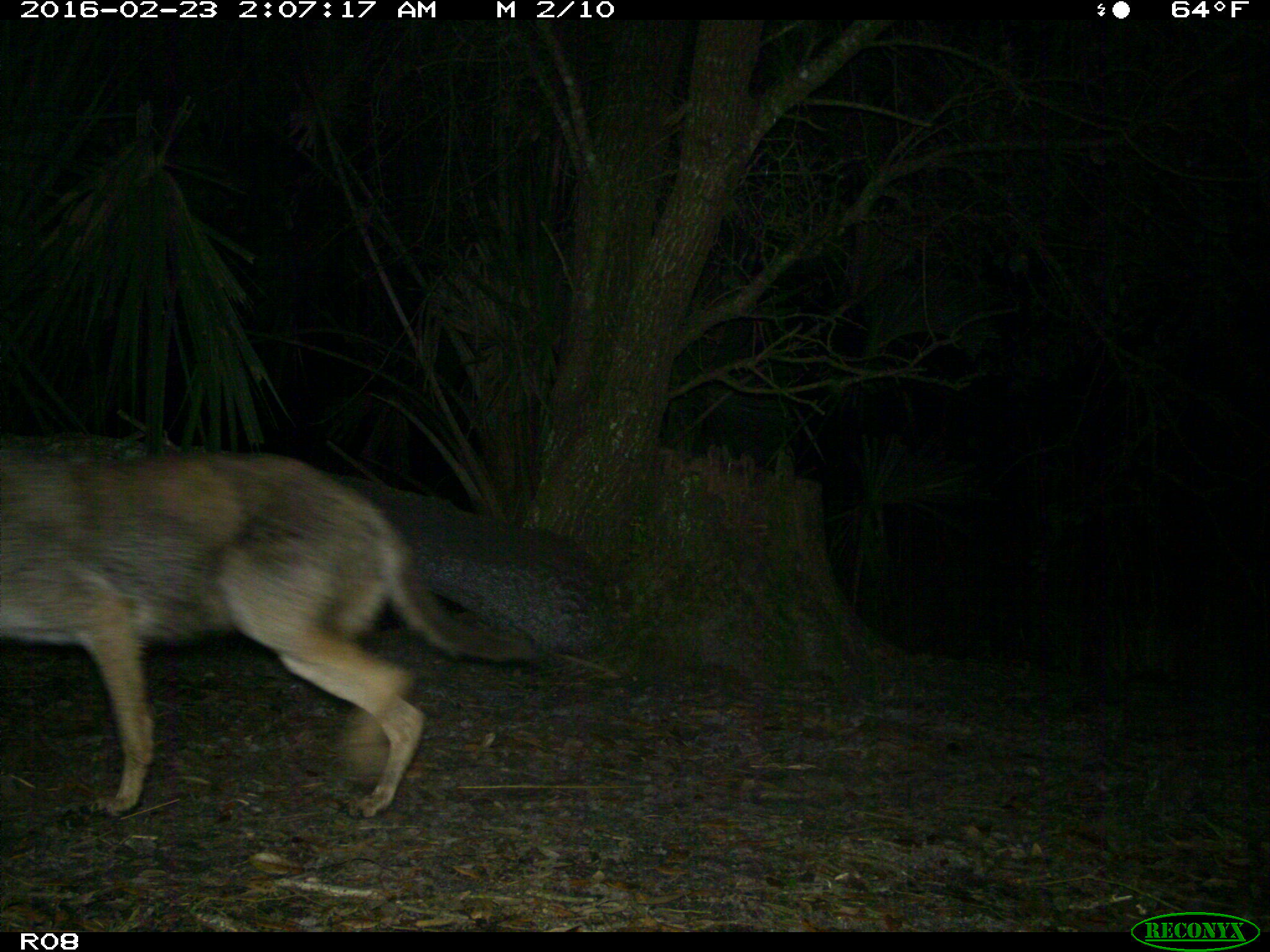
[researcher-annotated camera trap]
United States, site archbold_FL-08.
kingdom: Animalia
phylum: Chordata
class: Mammalia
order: Carnivora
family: Canidae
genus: Canis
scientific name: Canis latrans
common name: coyote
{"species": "Canis latrans (coyote)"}